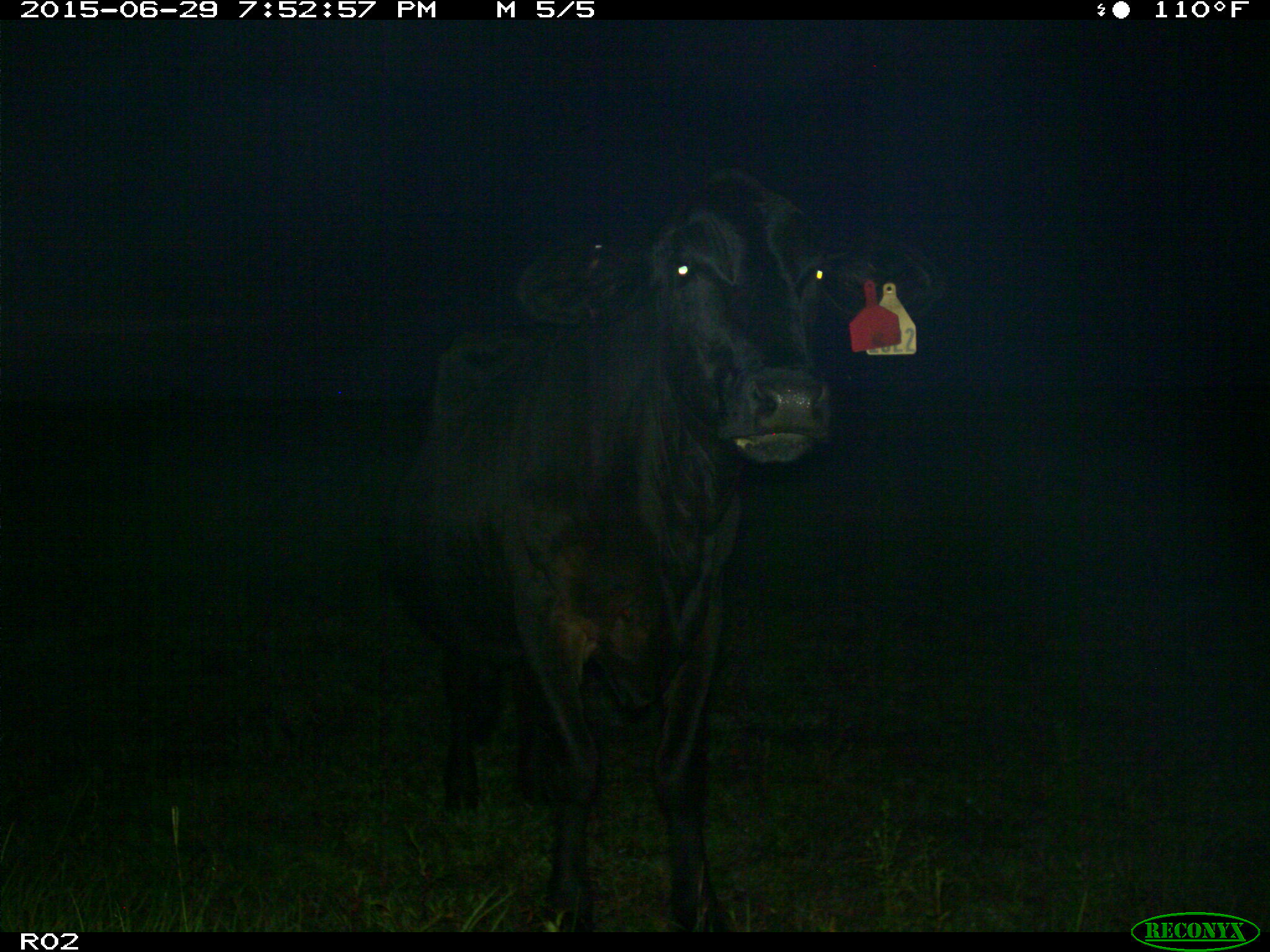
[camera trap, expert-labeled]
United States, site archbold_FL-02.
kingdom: Animalia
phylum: Chordata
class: Mammalia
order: Artiodactyla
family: Bovidae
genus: Bos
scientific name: Bos taurus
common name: domestic cow